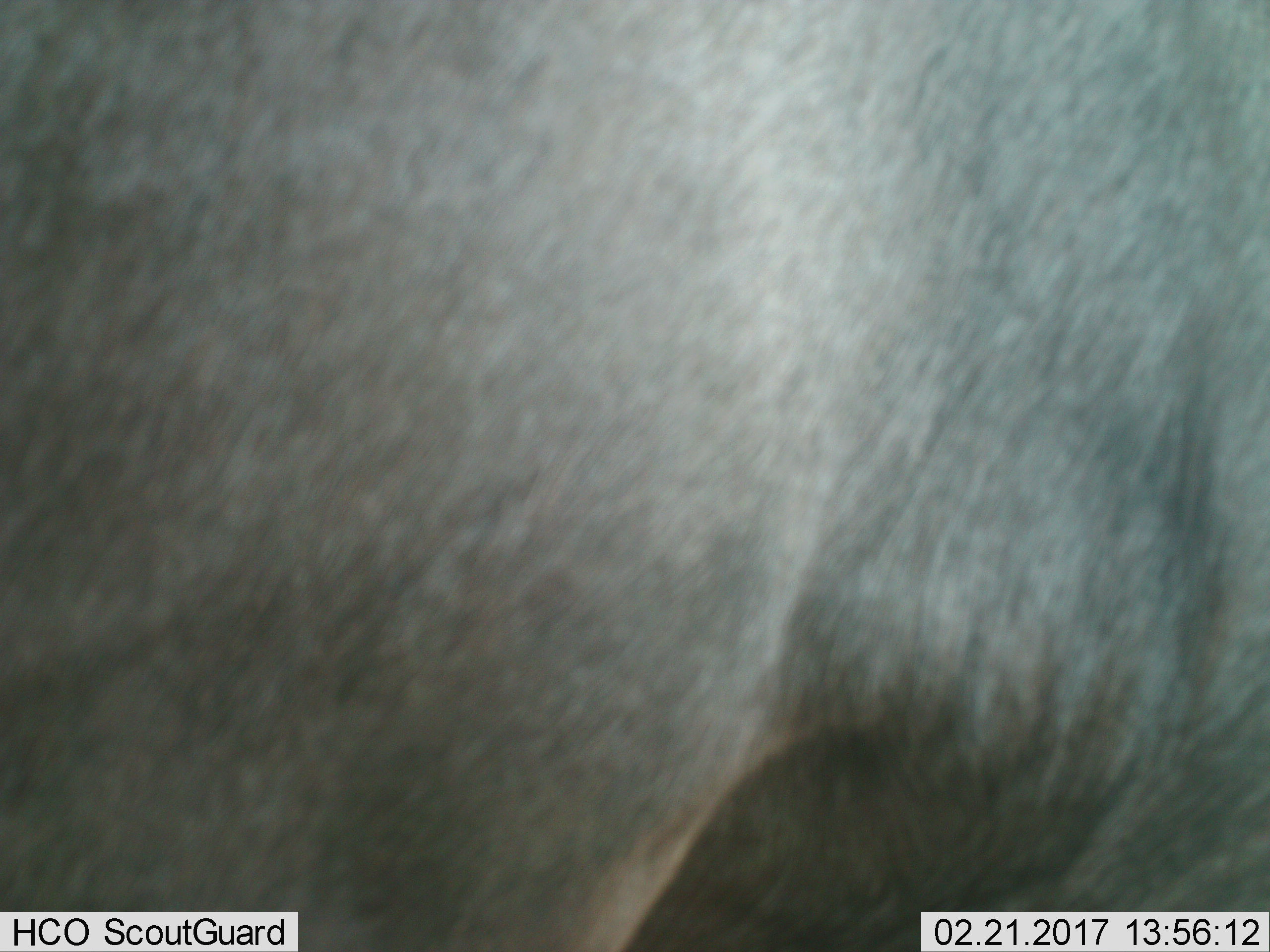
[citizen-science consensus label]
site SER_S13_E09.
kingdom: Animalia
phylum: Chordata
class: Mammalia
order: Artiodactyla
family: Bovidae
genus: Connochaetes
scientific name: Connochaetes taurinus taurinus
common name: blue wildebeest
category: wildebeestblue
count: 1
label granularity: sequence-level